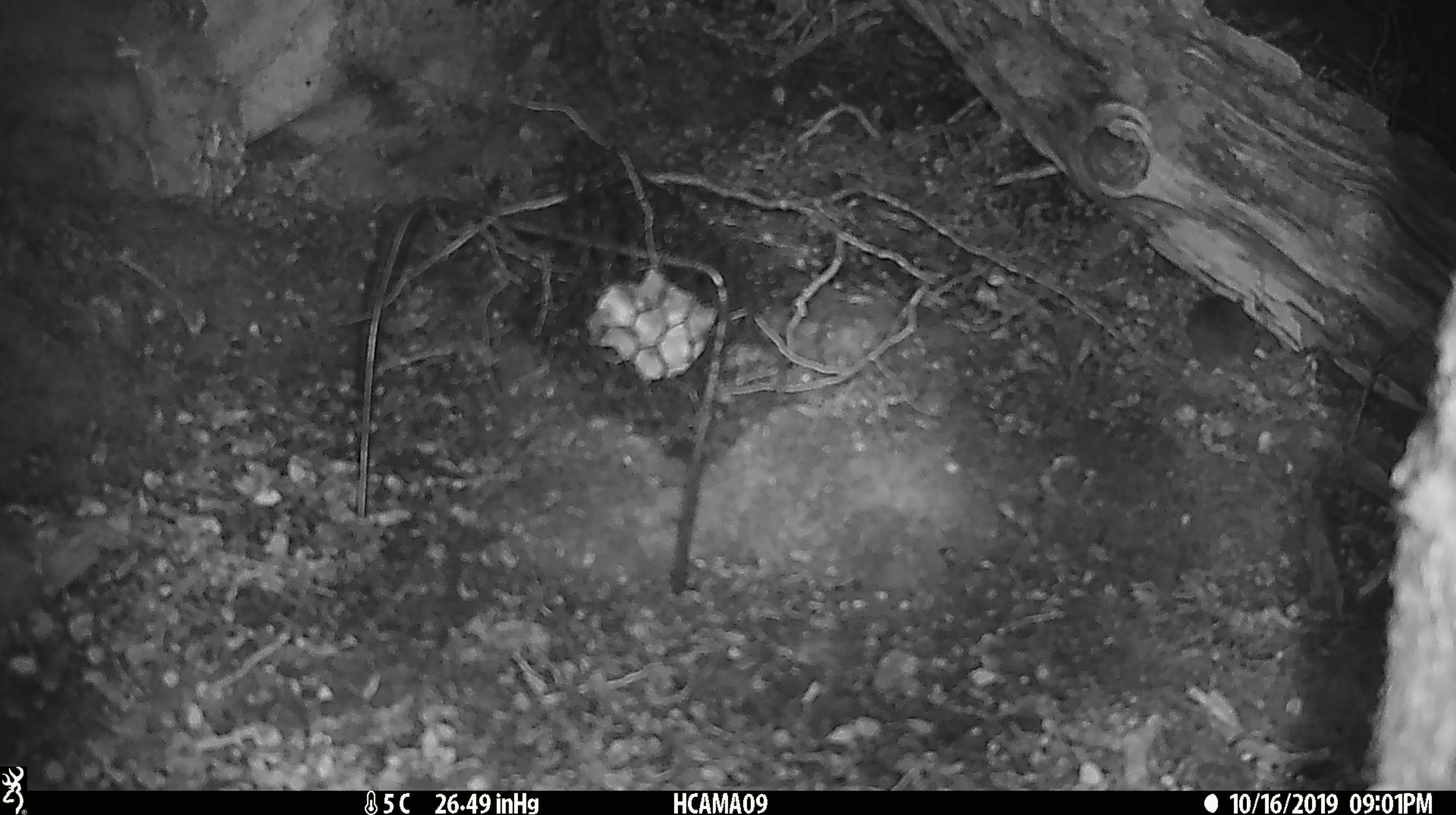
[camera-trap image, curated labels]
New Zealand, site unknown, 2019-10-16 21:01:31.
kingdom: Animalia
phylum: Chordata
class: Mammalia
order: Rodentia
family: Muridae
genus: Mus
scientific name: Mus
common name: mouse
Mouse (Mus).